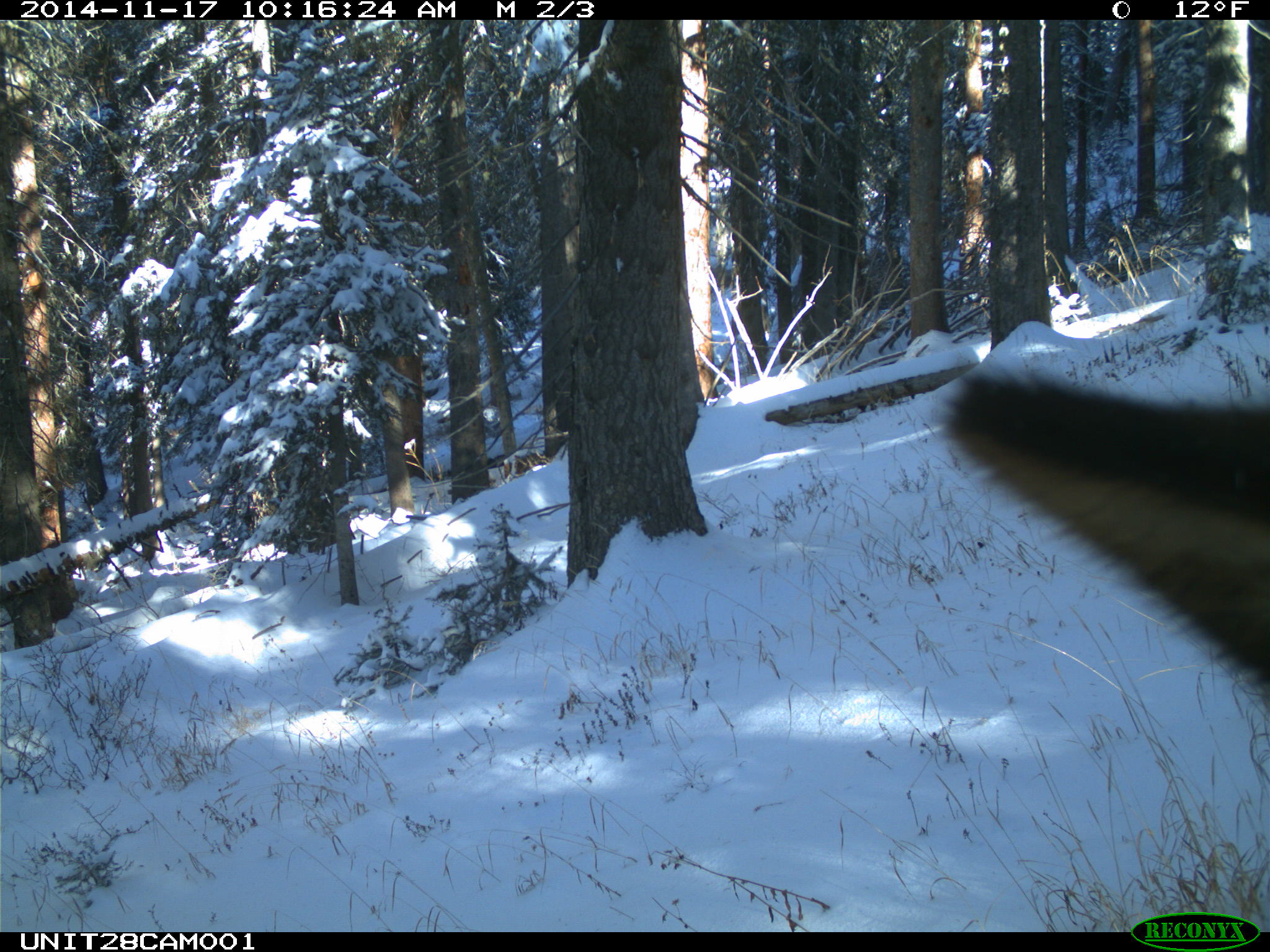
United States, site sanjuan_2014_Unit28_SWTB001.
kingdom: Animalia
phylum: Chordata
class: Mammalia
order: Artiodactyla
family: Cervidae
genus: Cervus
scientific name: Cervus elaphus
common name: red deer